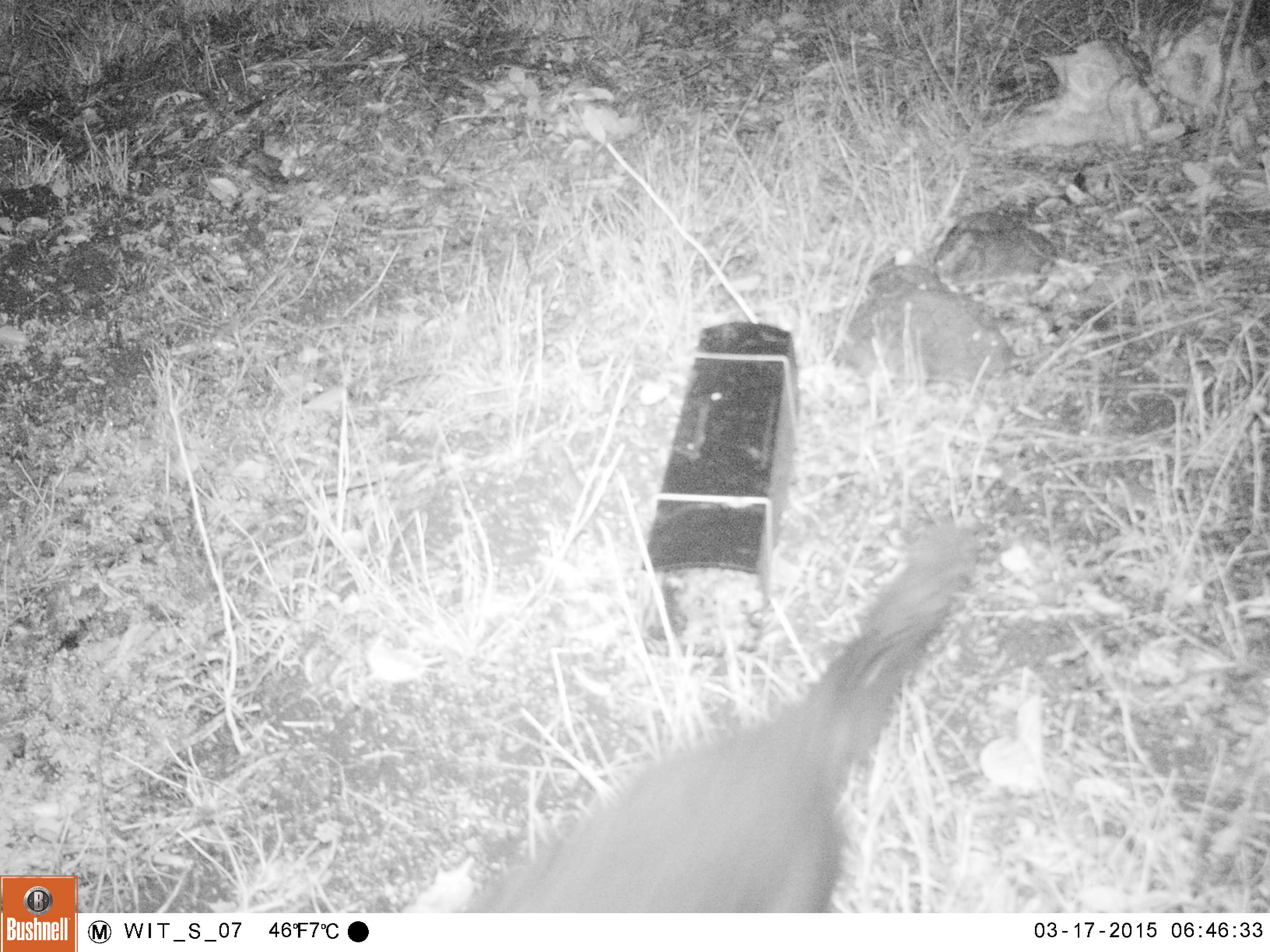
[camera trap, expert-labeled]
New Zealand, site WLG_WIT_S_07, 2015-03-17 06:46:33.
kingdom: Animalia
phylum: Chordata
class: Mammalia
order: Carnivora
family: Felidae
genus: Felis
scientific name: Felis catus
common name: domestic cat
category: cat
Cat (domestic cat) (Felis catus).